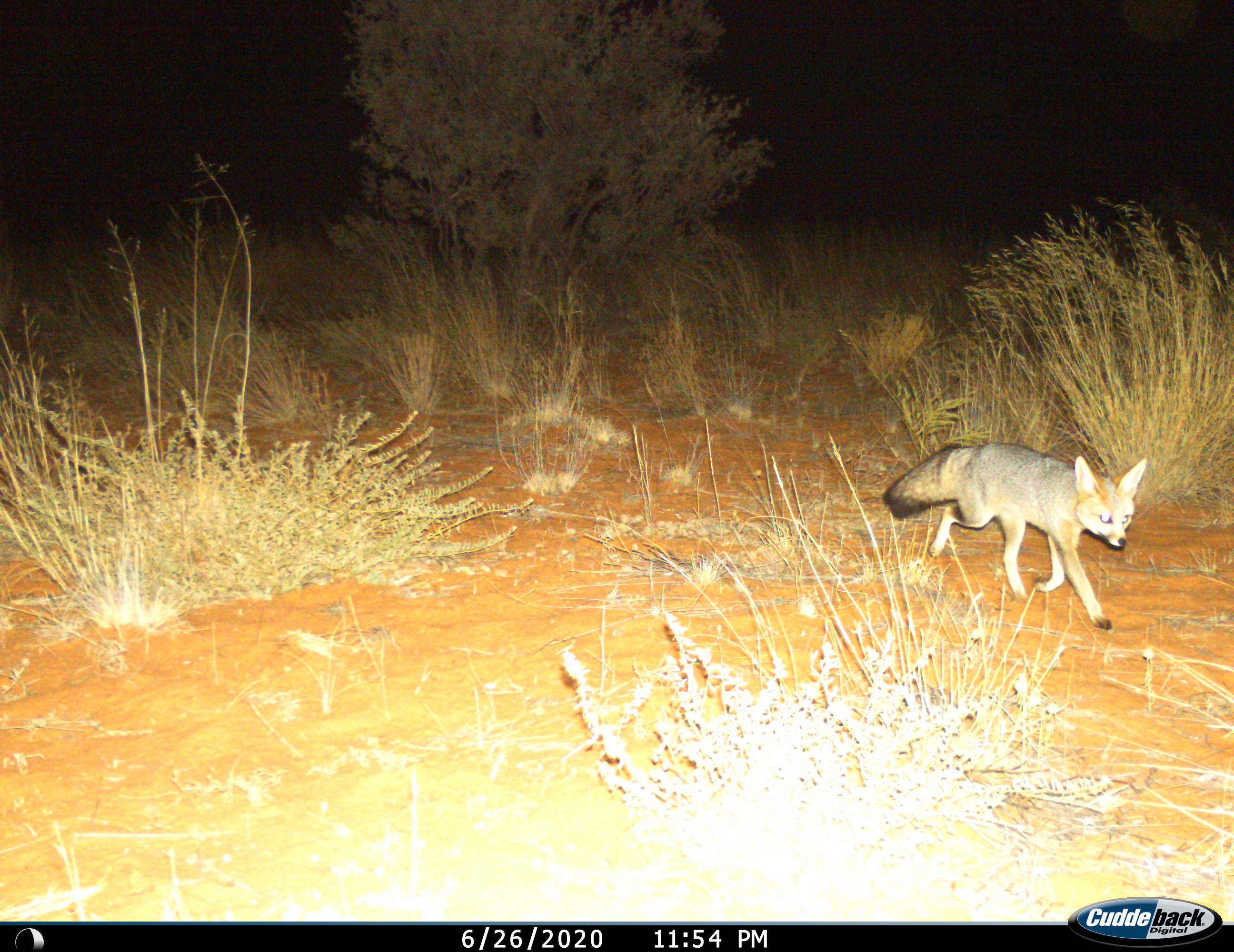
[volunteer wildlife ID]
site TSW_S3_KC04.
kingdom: Animalia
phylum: Chordata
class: Mammalia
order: Carnivora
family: Canidae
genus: Vulpes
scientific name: Vulpes chama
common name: cape fox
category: foxcape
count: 1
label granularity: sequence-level